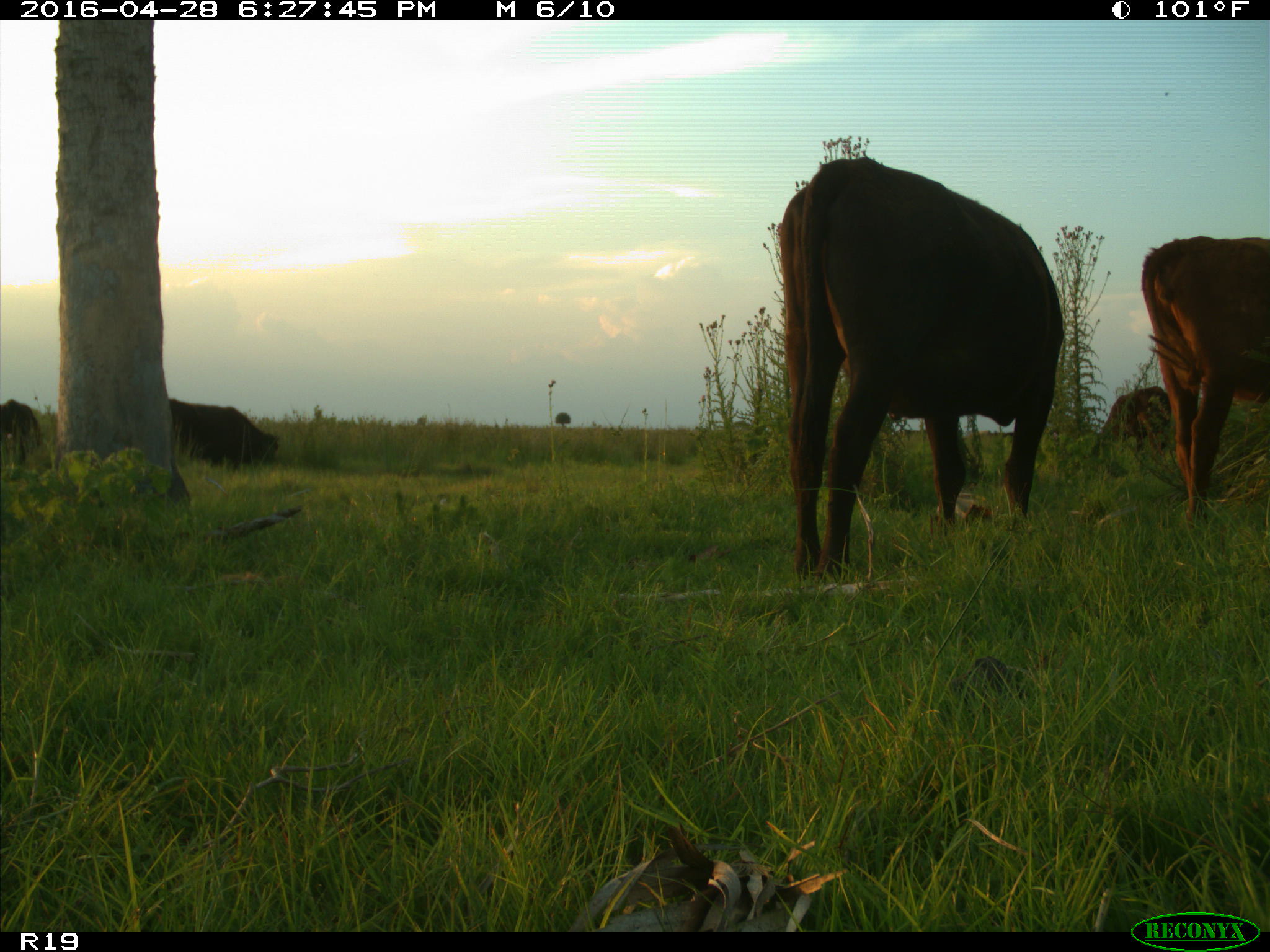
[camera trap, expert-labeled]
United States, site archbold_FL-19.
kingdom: Animalia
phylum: Chordata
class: Mammalia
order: Artiodactyla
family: Bovidae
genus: Bos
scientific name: Bos taurus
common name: domestic cow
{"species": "Bos taurus (domestic cow)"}